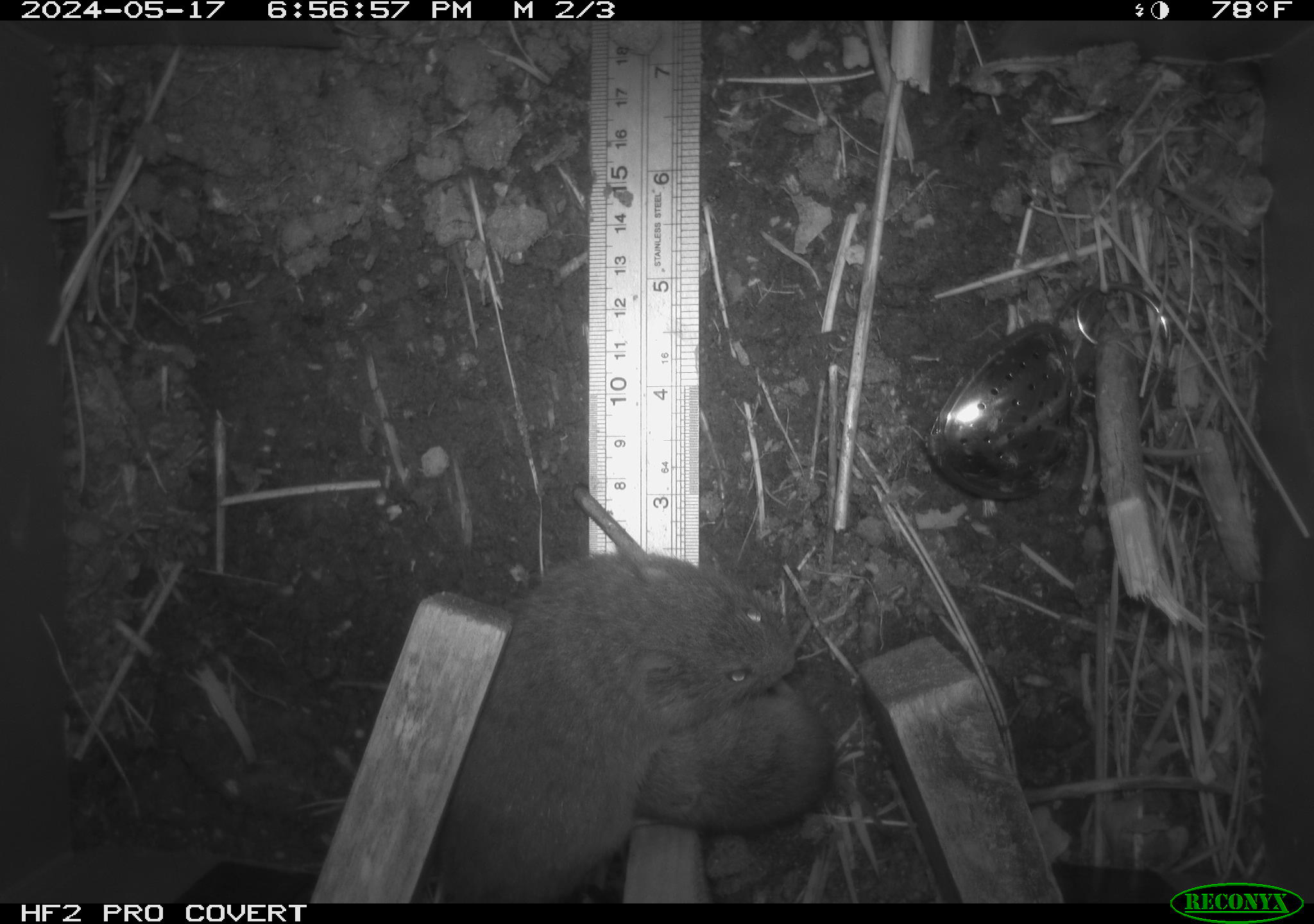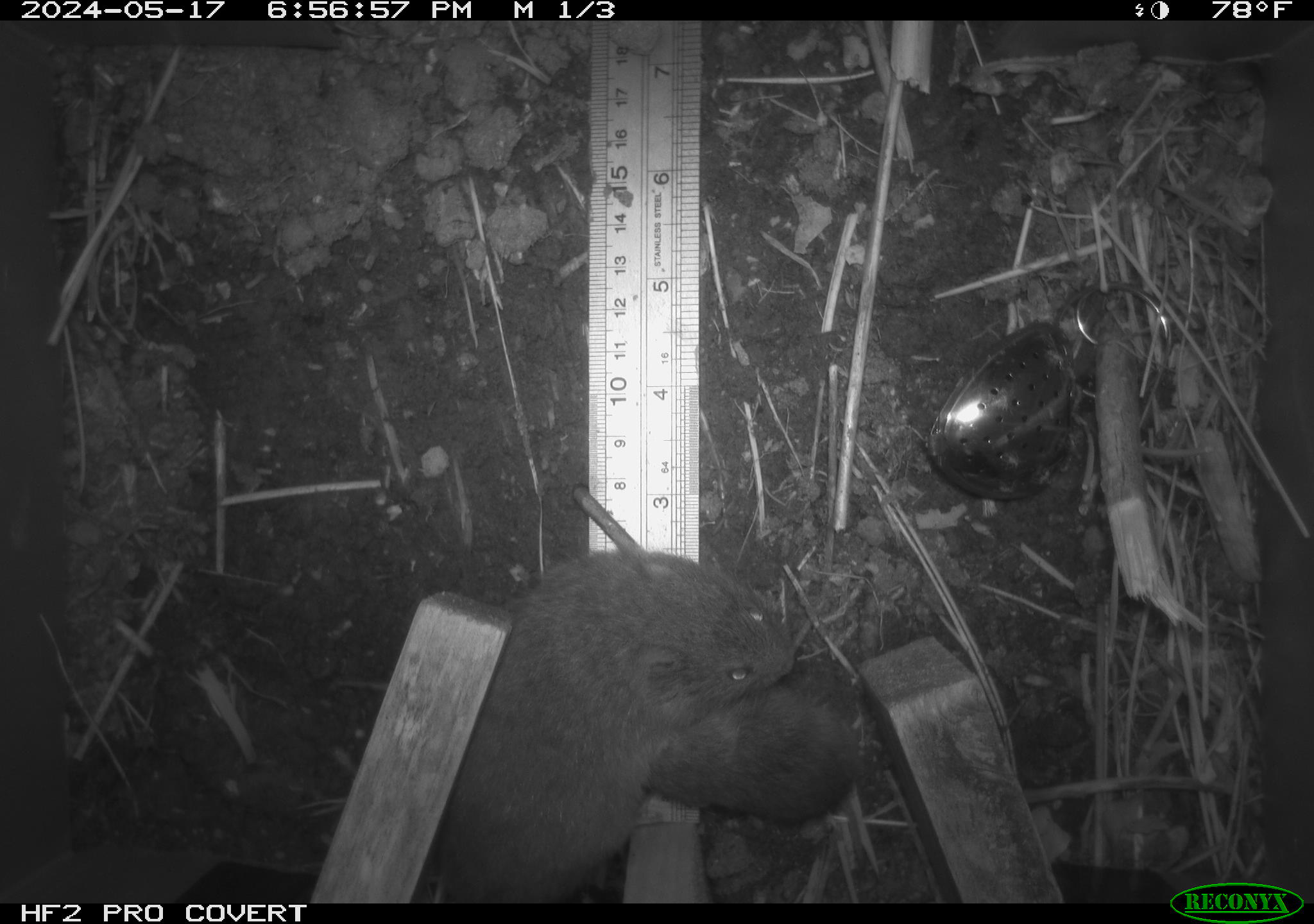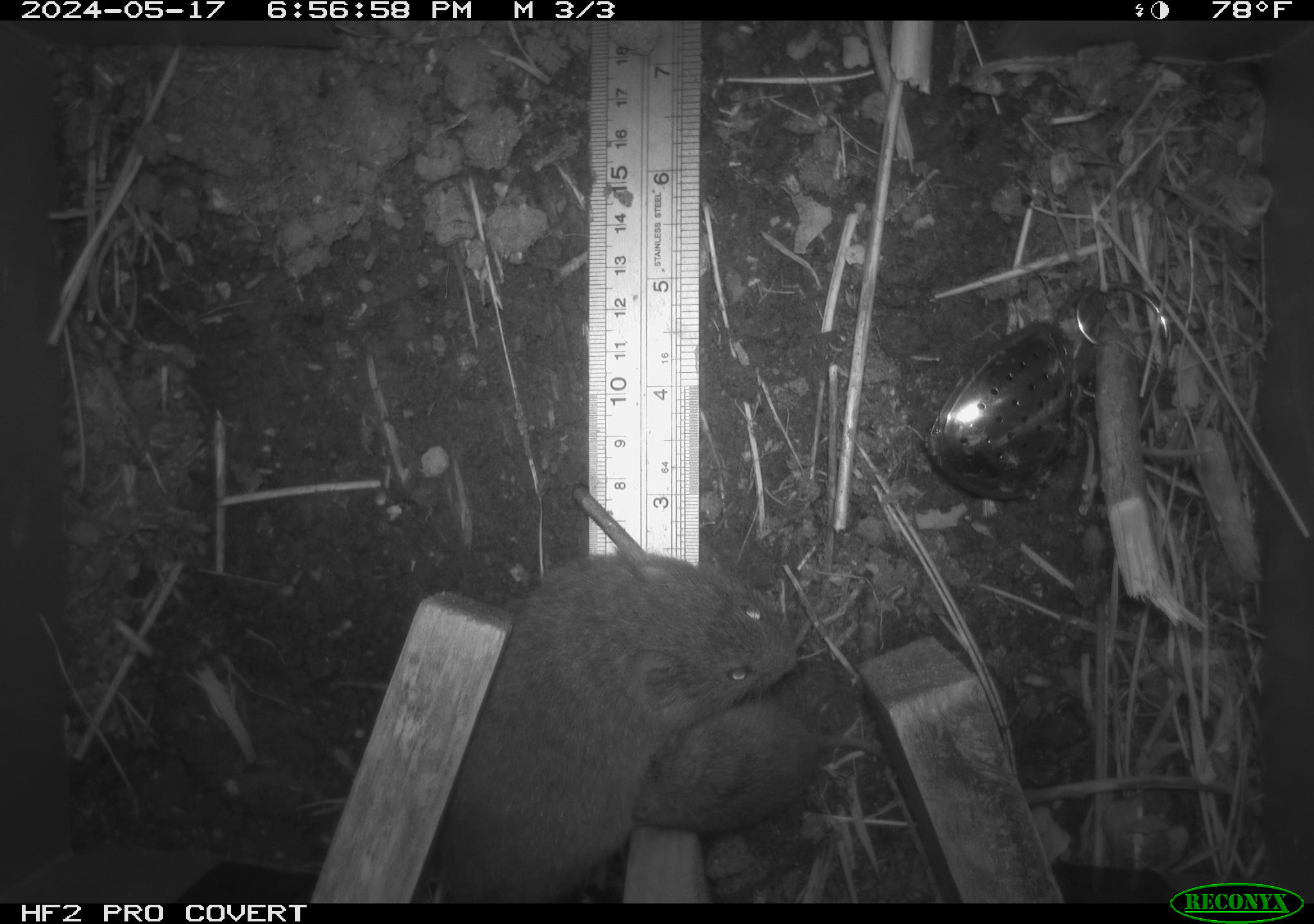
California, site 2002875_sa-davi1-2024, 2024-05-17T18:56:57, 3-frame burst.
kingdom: Animalia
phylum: Chordata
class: Mammalia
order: Rodentia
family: Cricetidae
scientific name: Arvicolinae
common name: voles, lemmings, and muskrats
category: arvicolinae subfamily